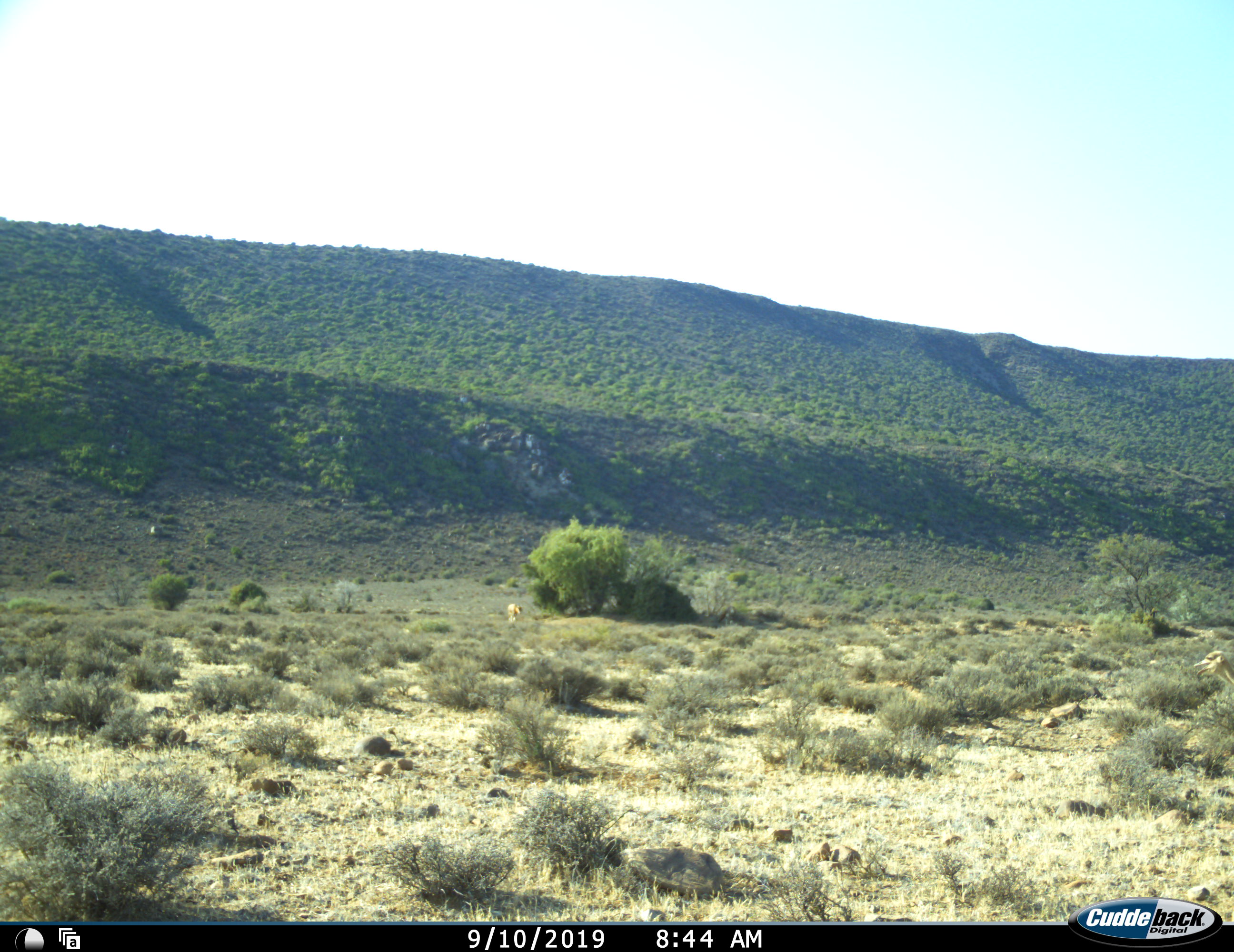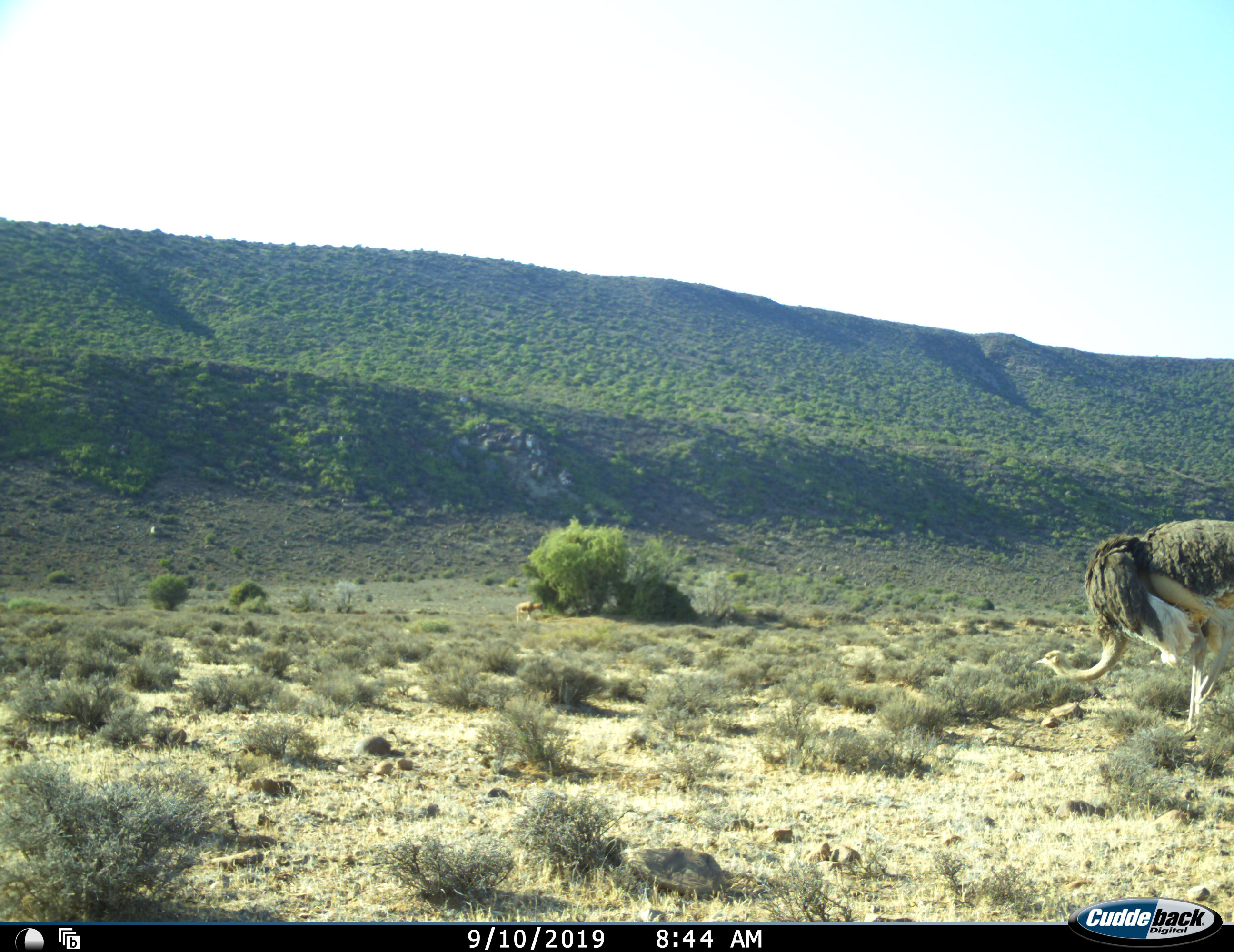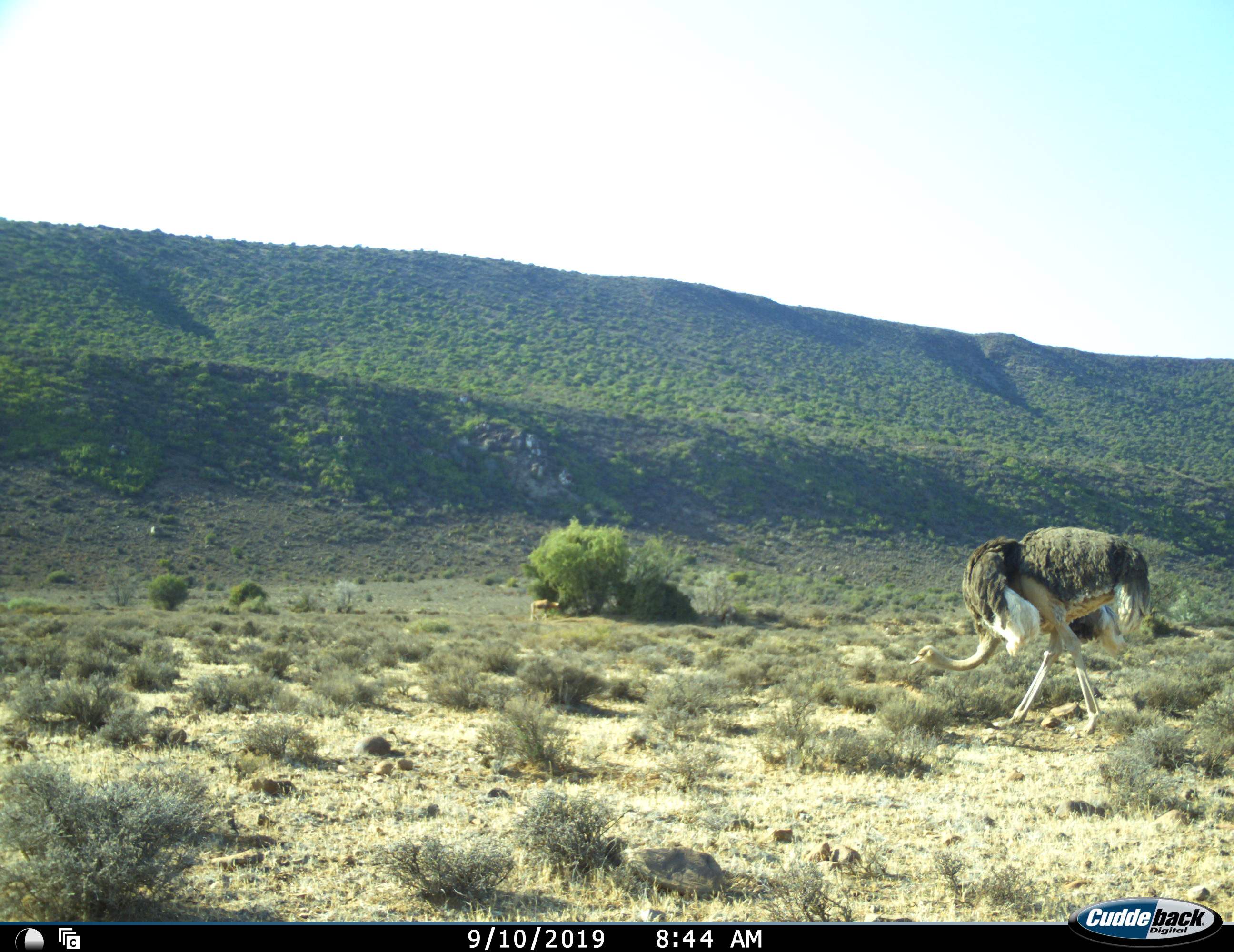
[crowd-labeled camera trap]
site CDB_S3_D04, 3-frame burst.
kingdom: Animalia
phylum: Chordata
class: Mammalia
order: Artiodactyla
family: Bovidae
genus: Damaliscus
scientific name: Damaliscus pygargus phillipsi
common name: blesbok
Blesbok (Damaliscus pygargus phillipsi), count 1. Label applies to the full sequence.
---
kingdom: Animalia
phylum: Chordata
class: Aves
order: Struthioniformes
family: Struthionidae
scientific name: Struthionidae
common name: ostrich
Ostrich (Struthionidae), count 1. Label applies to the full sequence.